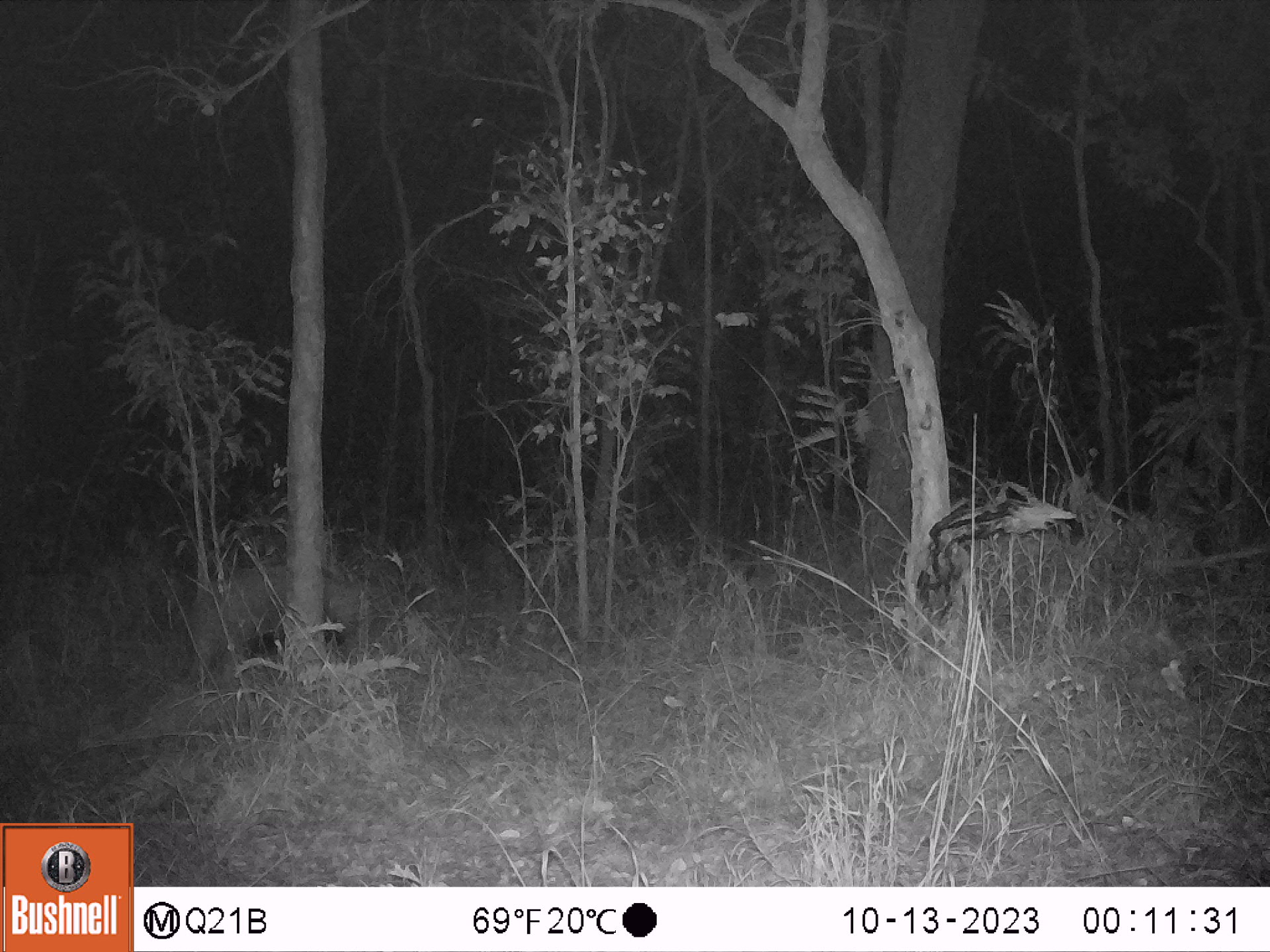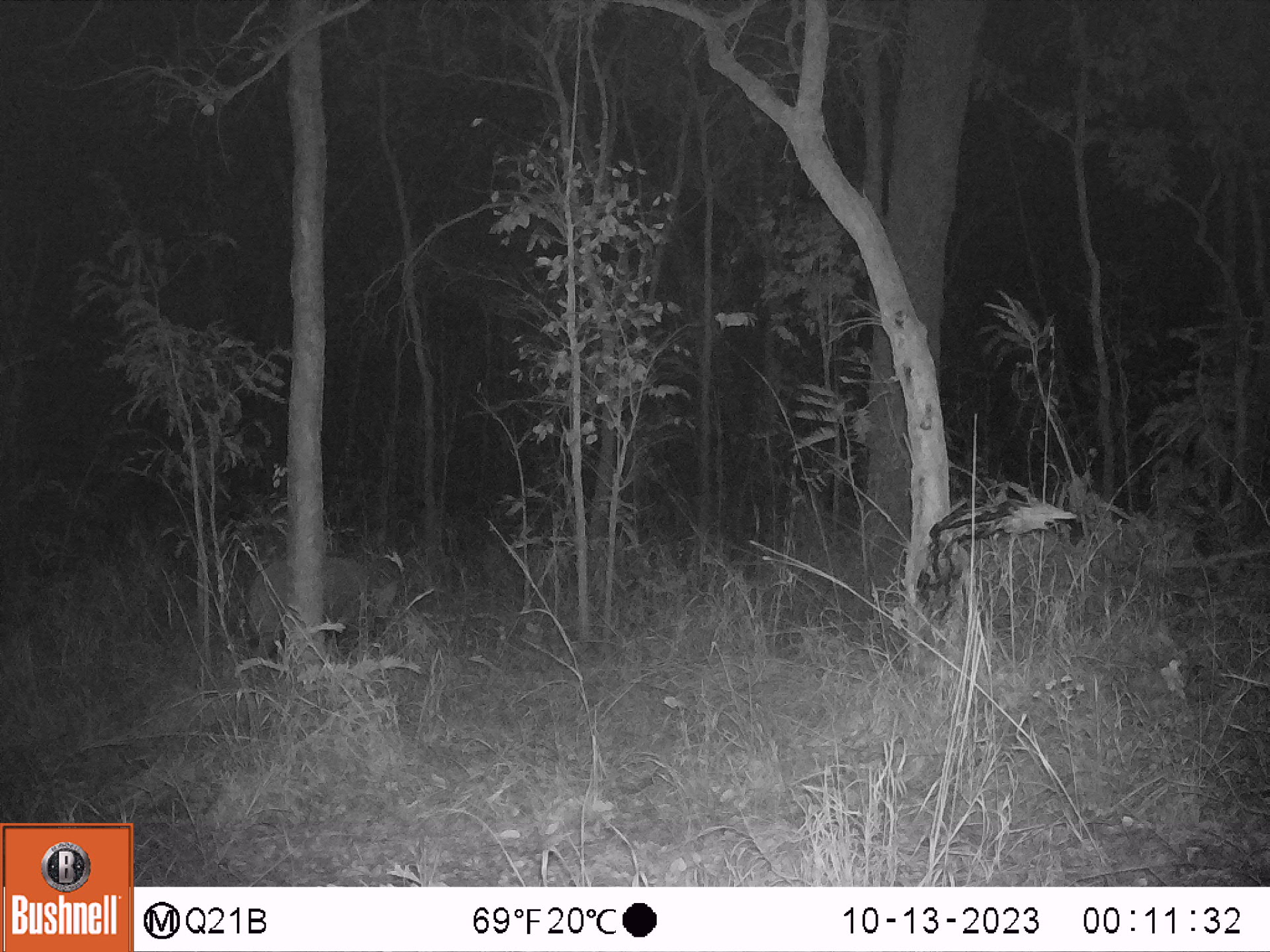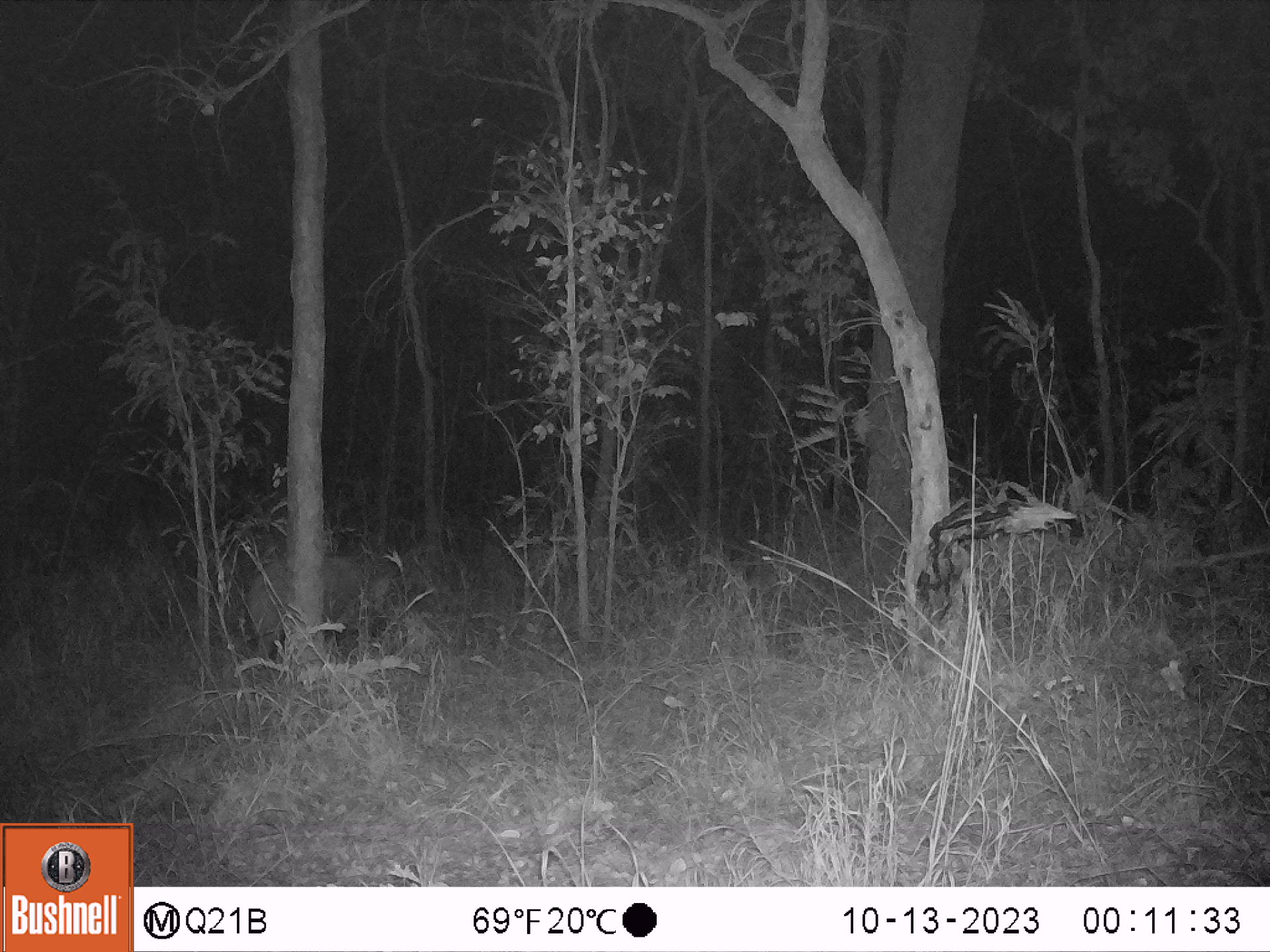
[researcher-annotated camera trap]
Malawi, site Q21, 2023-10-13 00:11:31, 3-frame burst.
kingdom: Animalia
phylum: Chordata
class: Mammalia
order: Artiodactyla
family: Suidae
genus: Potamochoerus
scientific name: Potamochoerus larvatus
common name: bushpig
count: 1